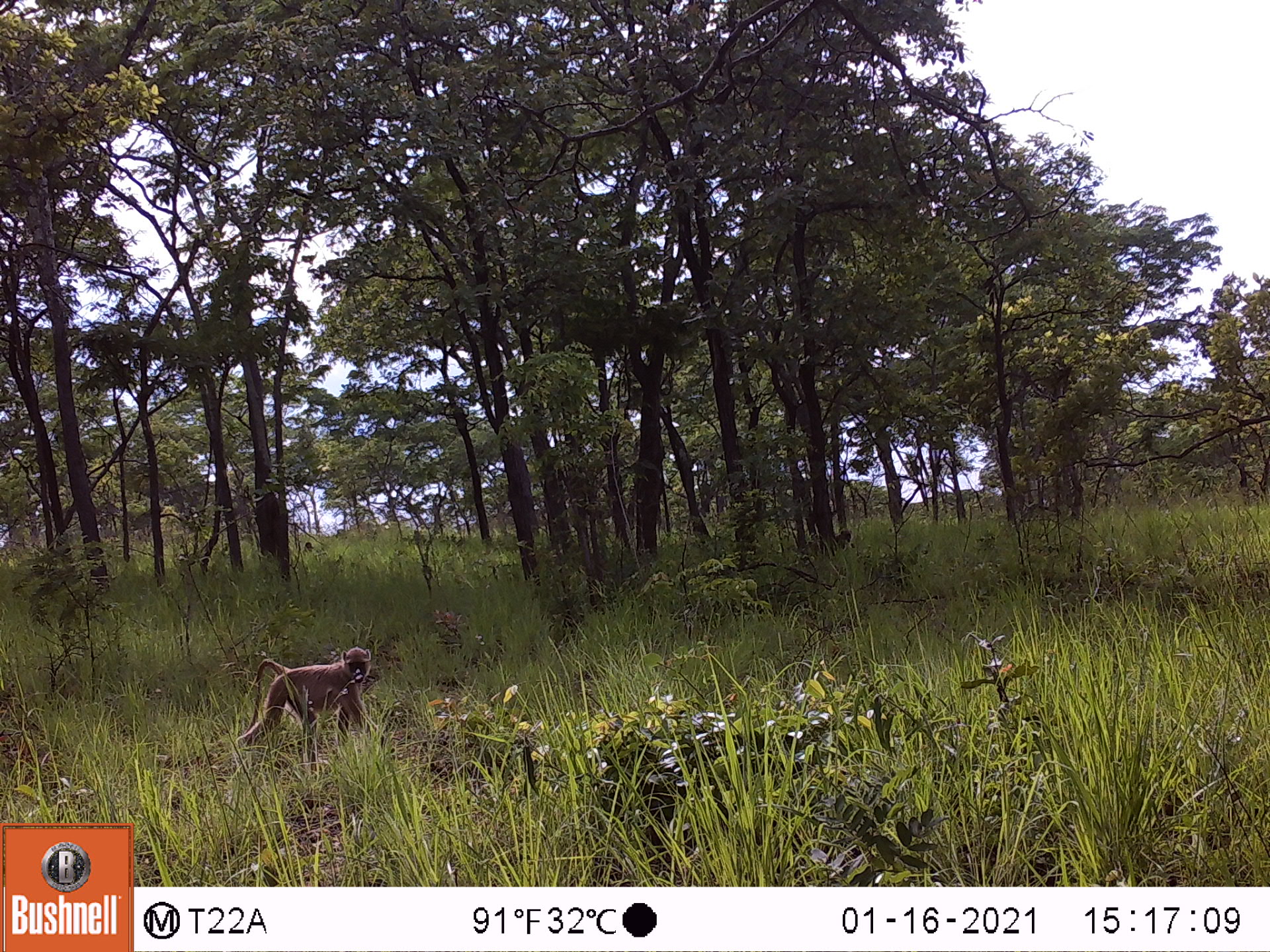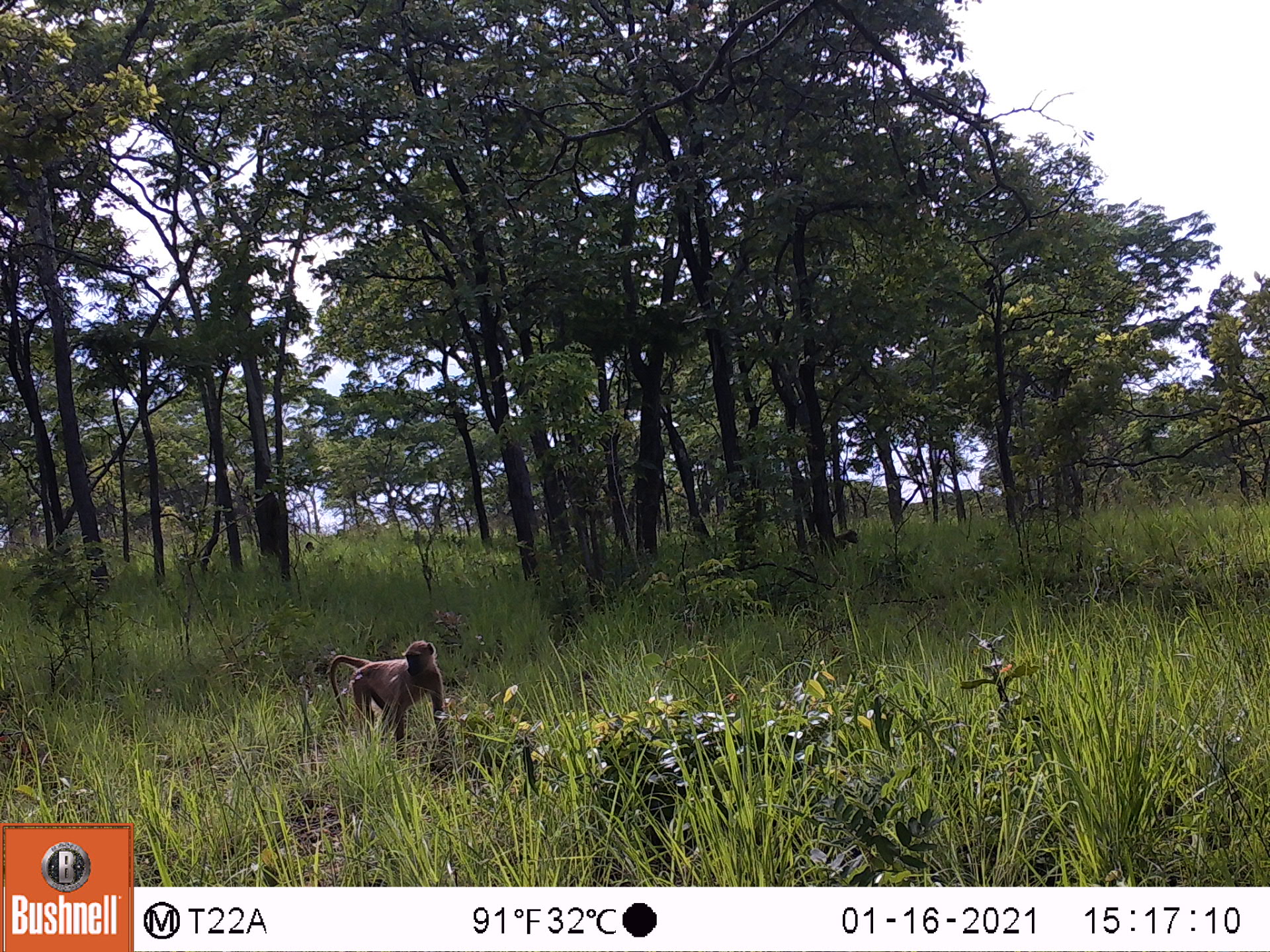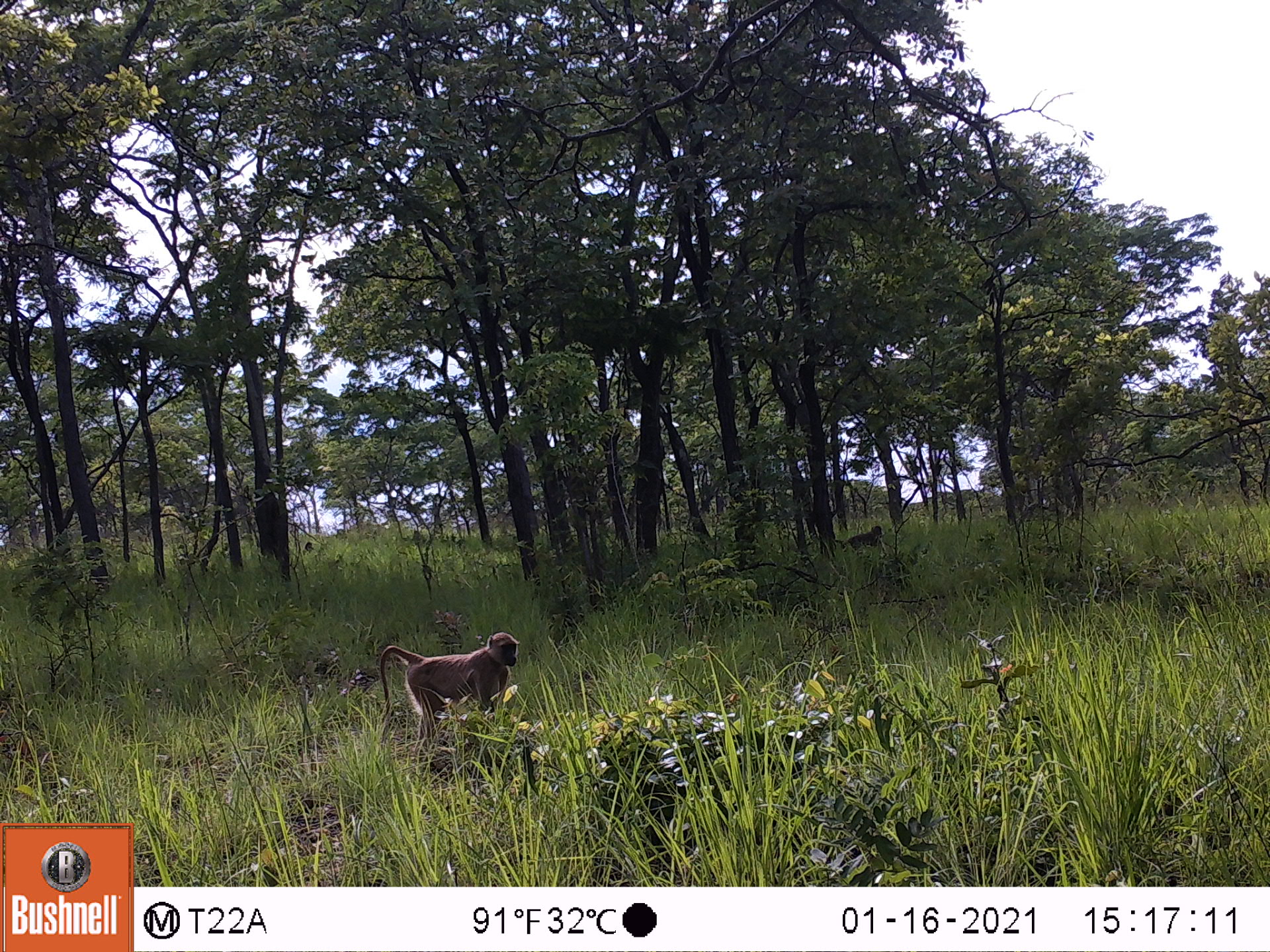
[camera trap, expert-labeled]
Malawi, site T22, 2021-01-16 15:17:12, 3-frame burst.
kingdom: Animalia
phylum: Chordata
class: Mammalia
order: Primates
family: Cercopithecidae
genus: Papio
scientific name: Papio cynocephalus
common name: yellow baboon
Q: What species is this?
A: Yellow baboon (Papio cynocephalus).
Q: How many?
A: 2.